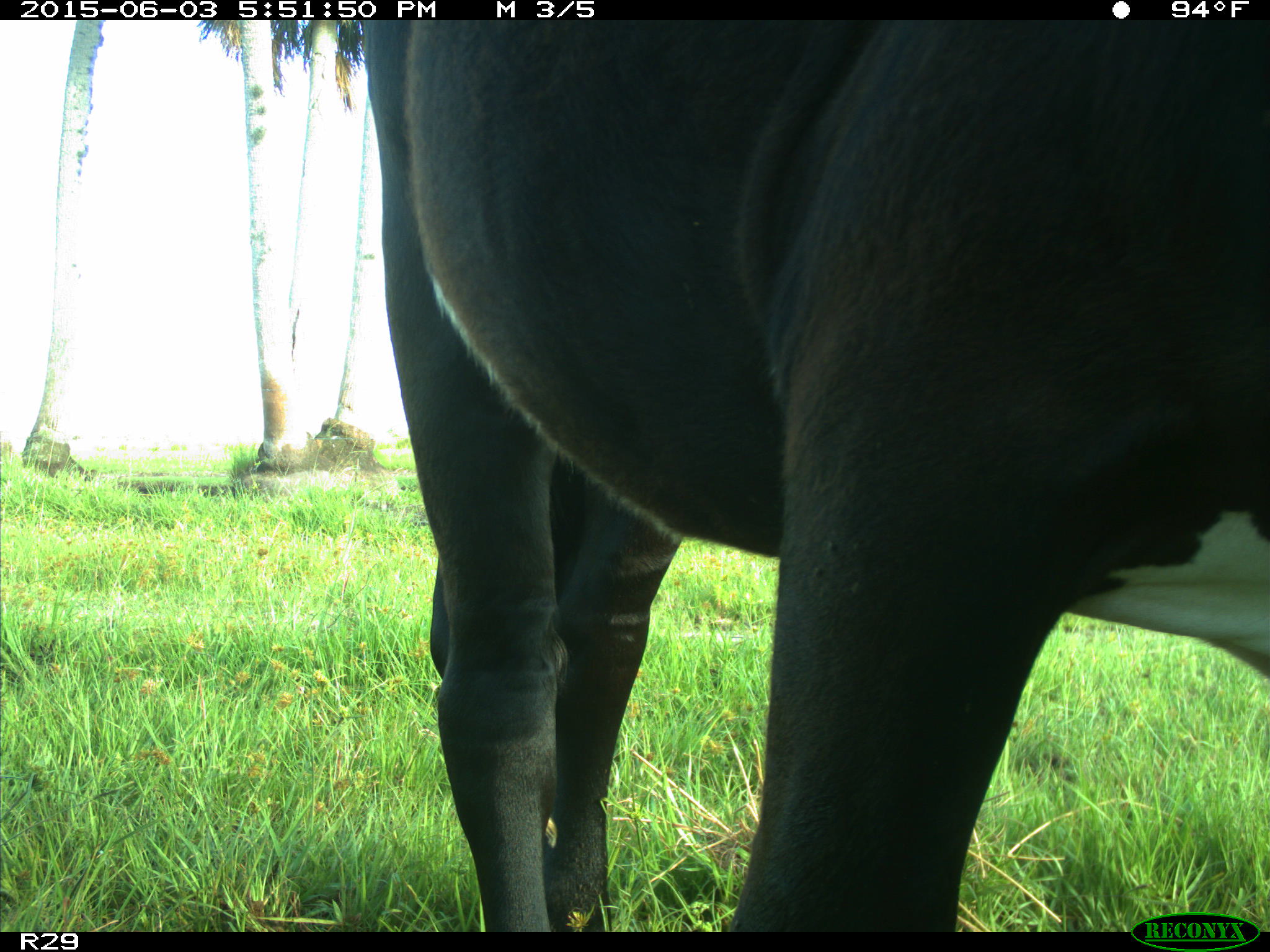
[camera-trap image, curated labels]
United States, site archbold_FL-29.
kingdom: Animalia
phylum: Chordata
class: Mammalia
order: Artiodactyla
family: Bovidae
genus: Bos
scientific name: Bos taurus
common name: domestic cow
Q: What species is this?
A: Bos taurus (domestic cow).